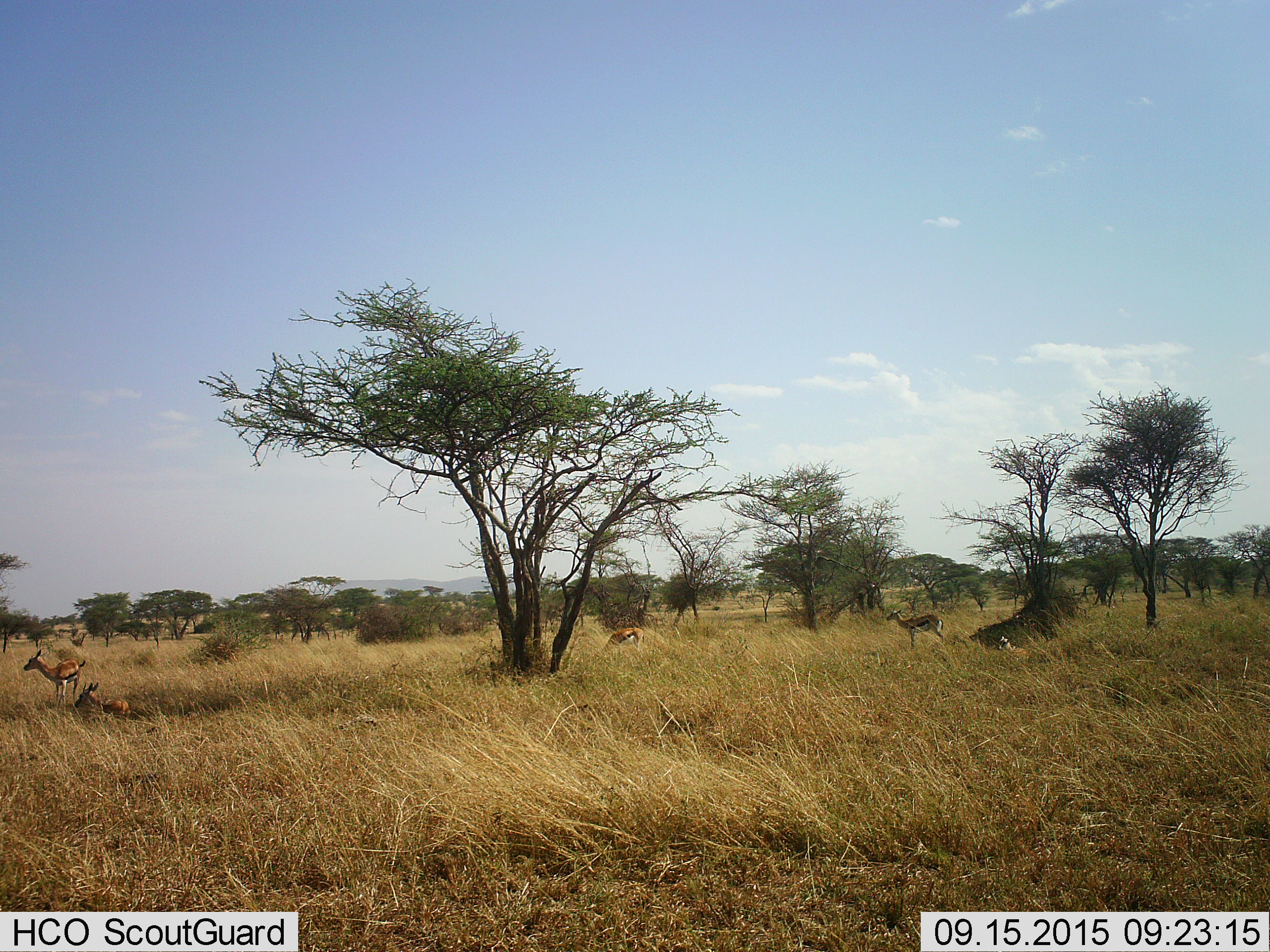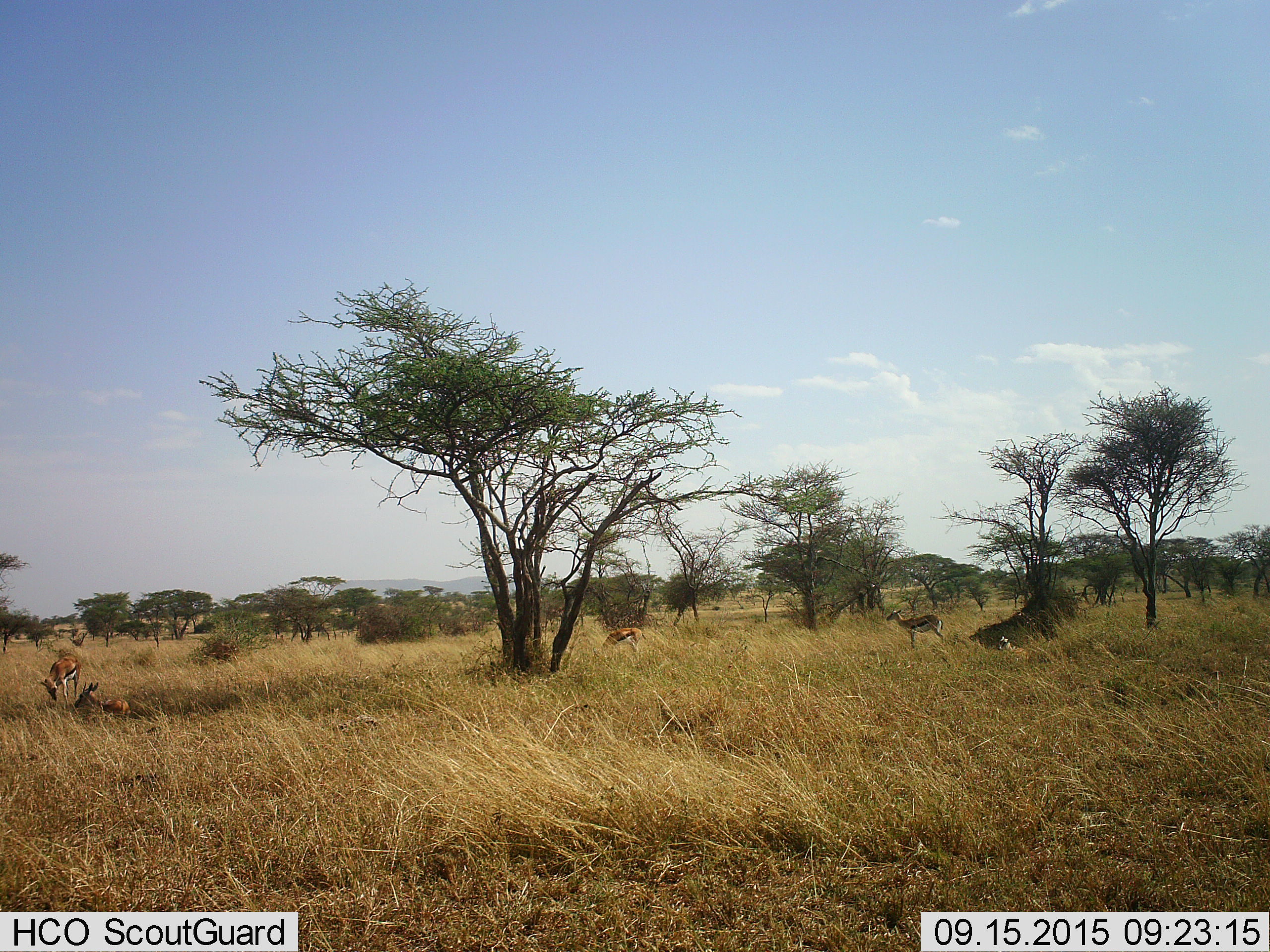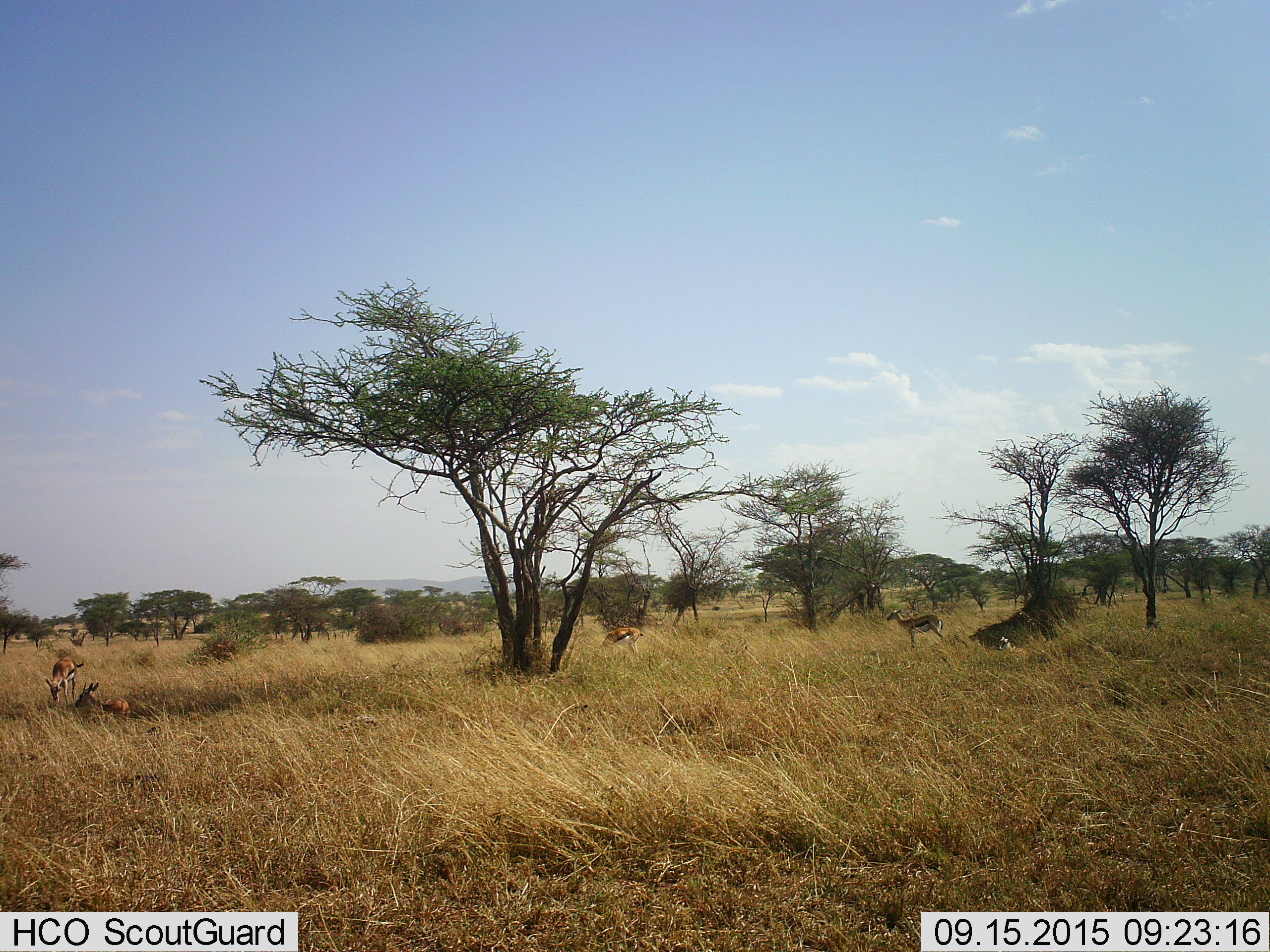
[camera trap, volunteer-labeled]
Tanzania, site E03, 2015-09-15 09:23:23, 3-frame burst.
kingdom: Animalia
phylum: Chordata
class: Mammalia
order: Artiodactyla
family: Bovidae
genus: Eudorcas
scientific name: Eudorcas thomsonii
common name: thomson's gazelle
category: gazellethomsons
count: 5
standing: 89%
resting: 79%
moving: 21%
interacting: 5%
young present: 5%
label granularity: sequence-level